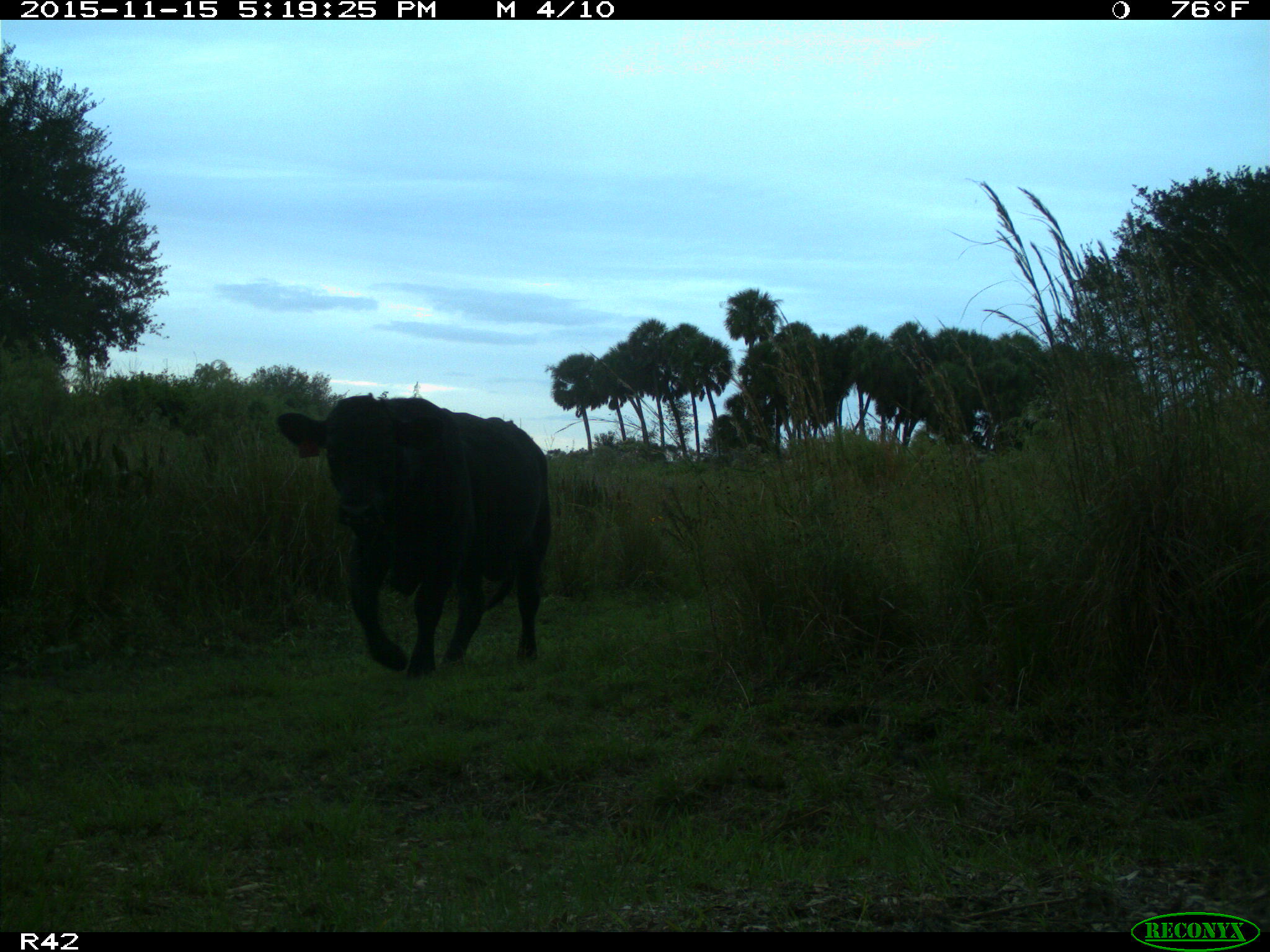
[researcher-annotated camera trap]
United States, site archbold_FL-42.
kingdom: Animalia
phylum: Chordata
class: Mammalia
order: Artiodactyla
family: Bovidae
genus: Bos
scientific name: Bos taurus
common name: domestic cow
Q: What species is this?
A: Bos taurus (domestic cow).